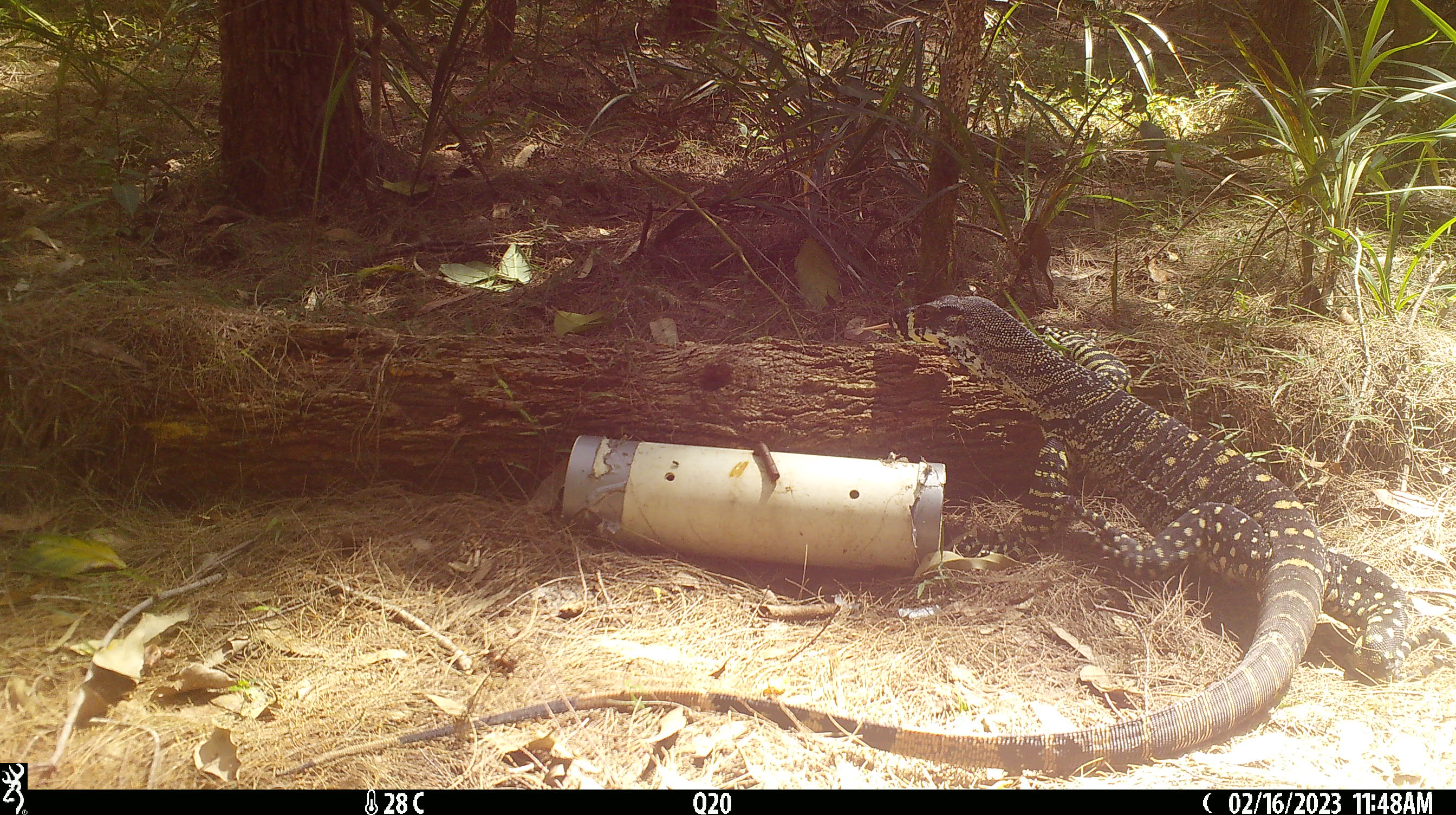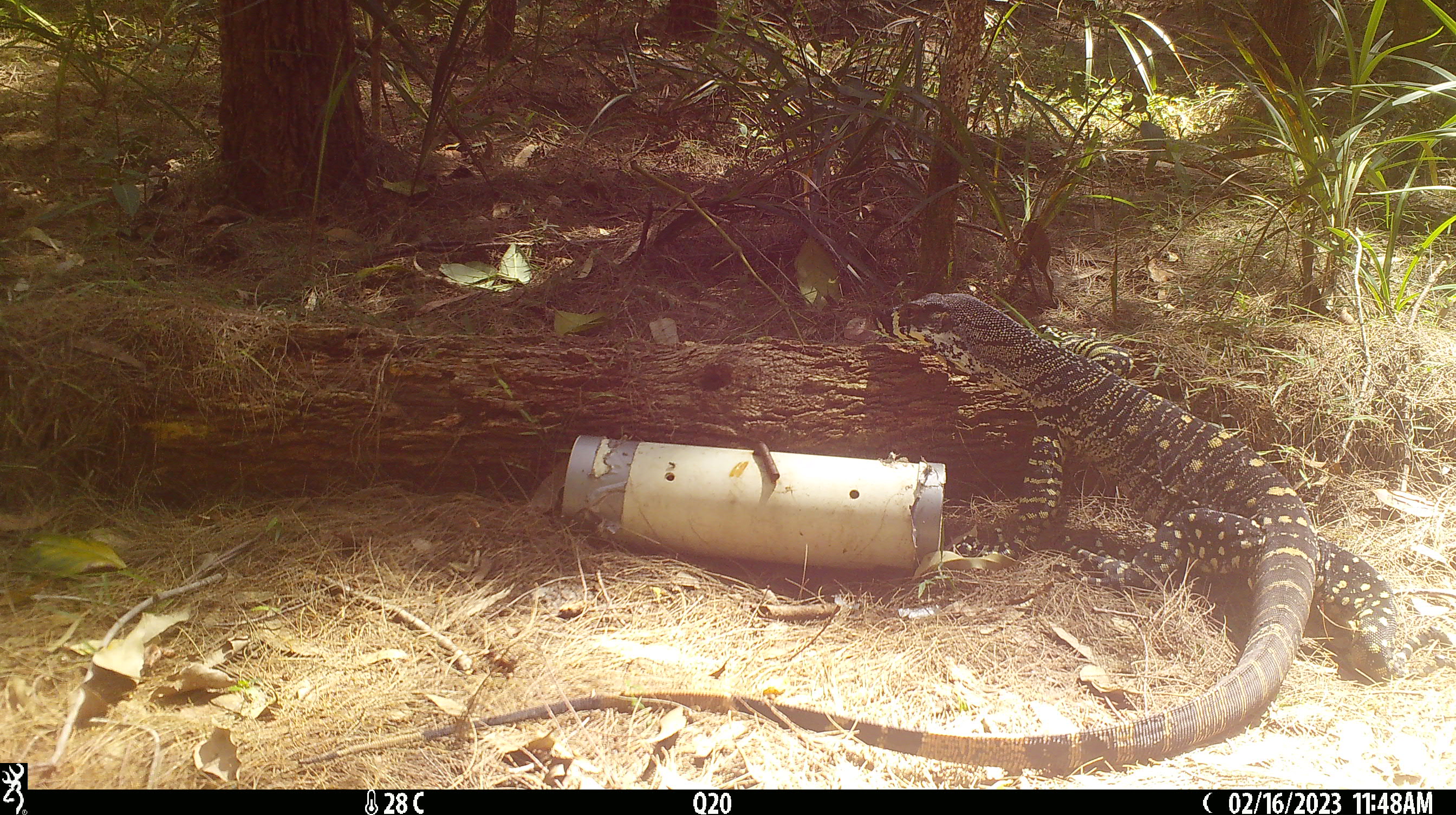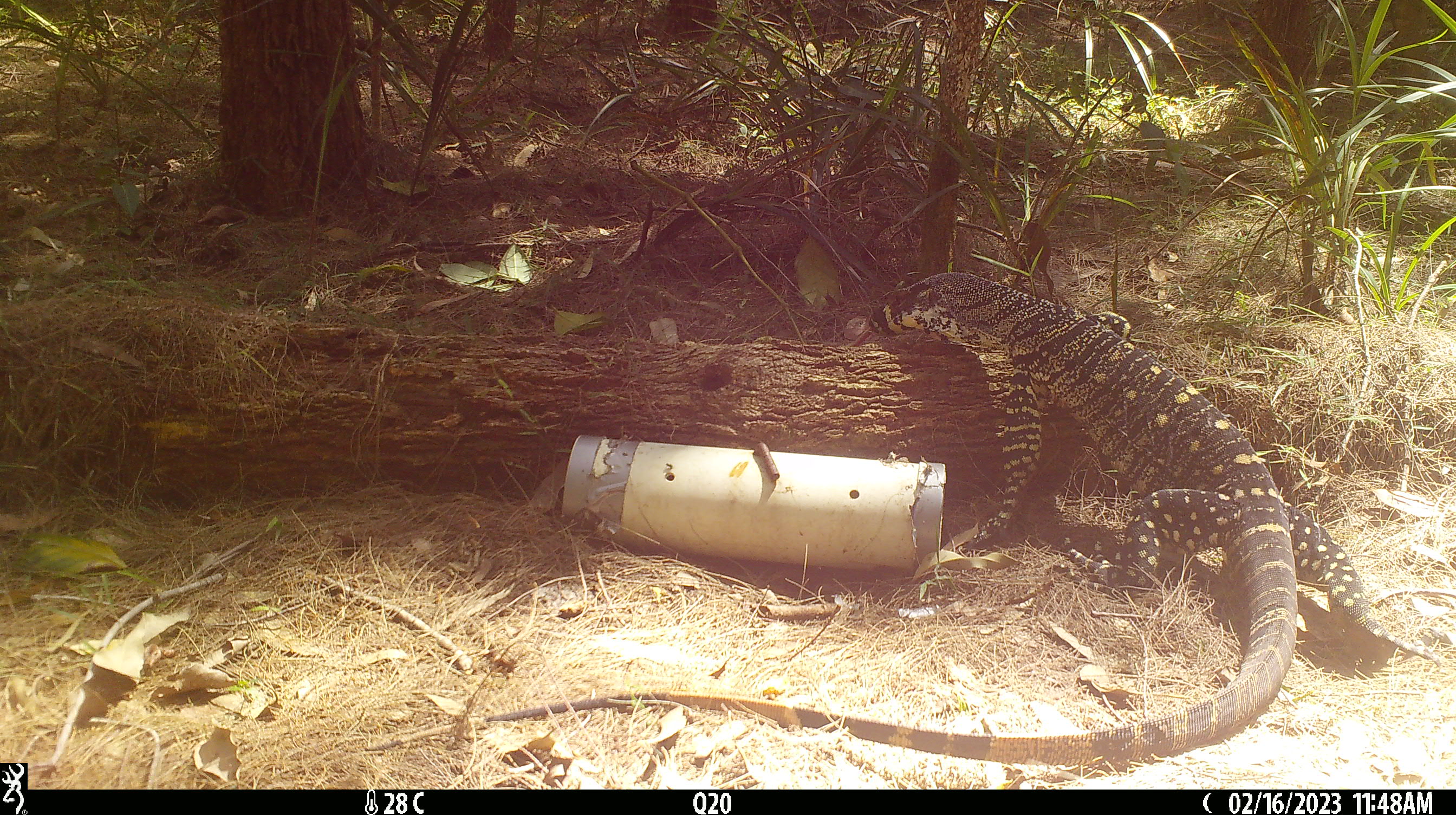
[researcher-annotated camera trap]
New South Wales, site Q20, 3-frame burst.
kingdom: Animalia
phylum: Chordata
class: Reptilia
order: Squamata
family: Varanidae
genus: Varanus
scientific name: Varanus varius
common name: lace monitor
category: goanna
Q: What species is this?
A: Goanna (lace monitor) (Varanus varius).